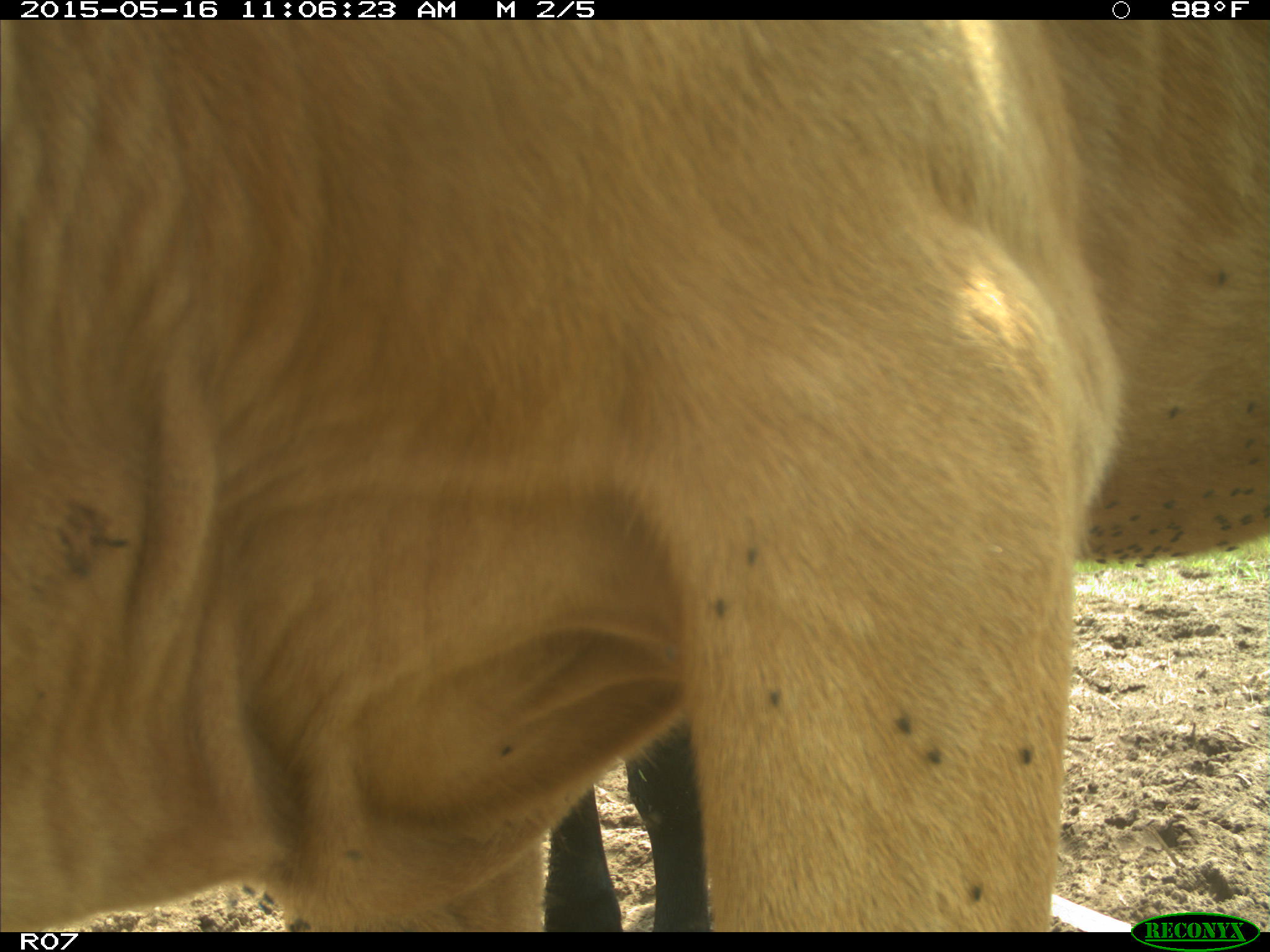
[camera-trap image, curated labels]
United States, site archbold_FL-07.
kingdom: Animalia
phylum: Chordata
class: Mammalia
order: Artiodactyla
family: Bovidae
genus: Bos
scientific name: Bos taurus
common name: domestic cow